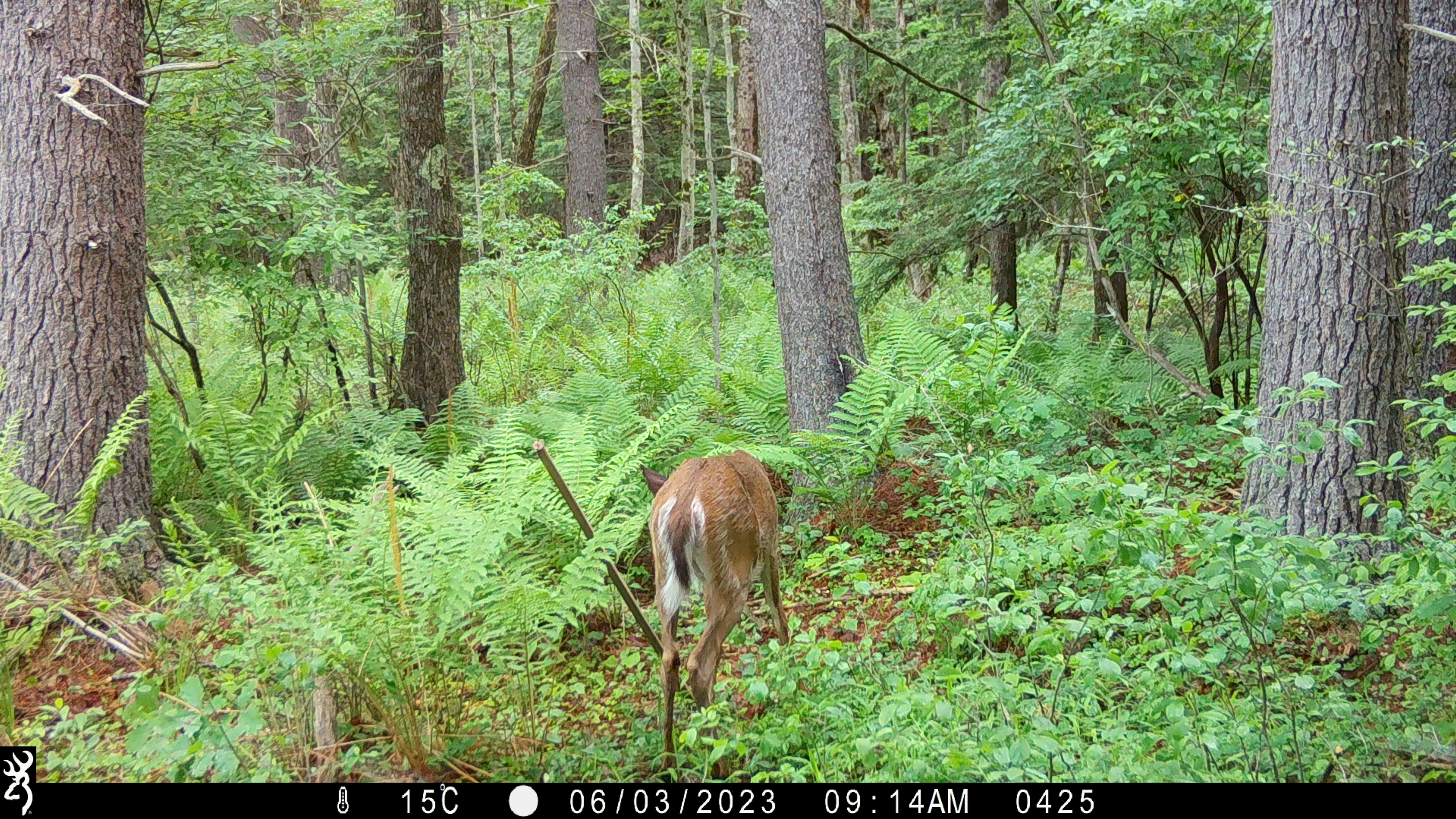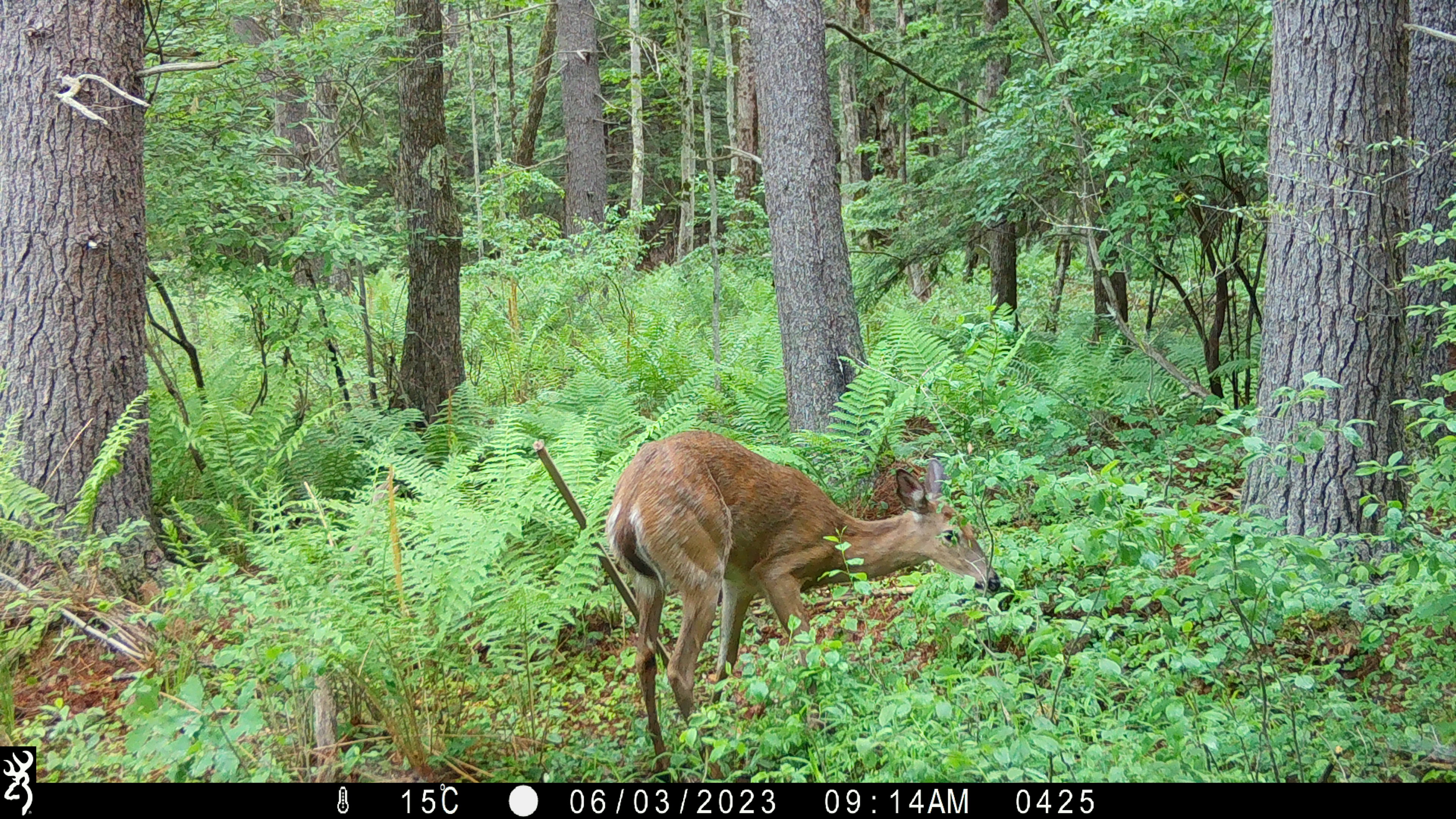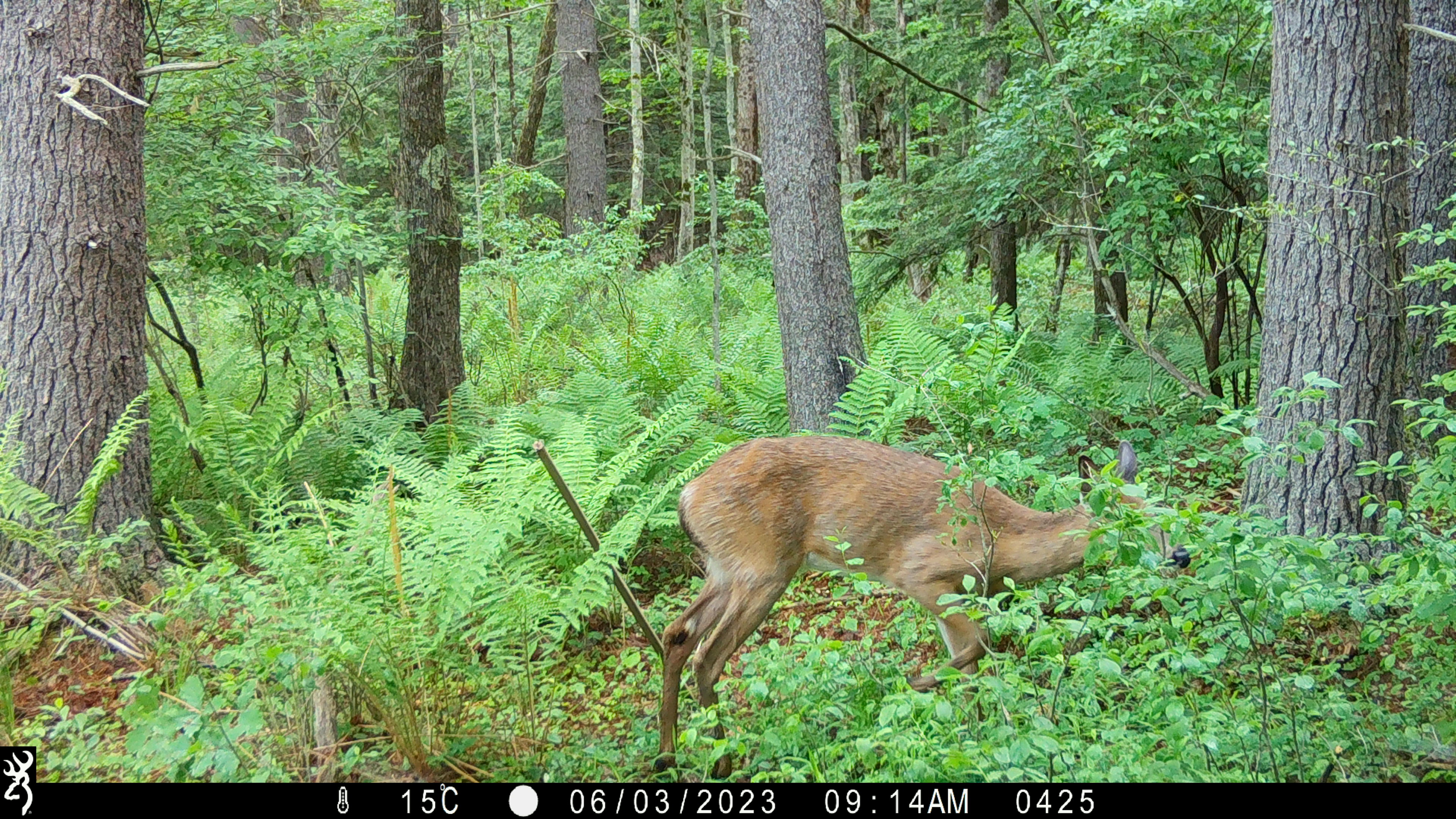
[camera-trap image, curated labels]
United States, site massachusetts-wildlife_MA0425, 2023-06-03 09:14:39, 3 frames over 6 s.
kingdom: Animalia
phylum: Chordata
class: Mammalia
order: Artiodactyla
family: Cervidae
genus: Odocoileus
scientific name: Odocoileus virginianus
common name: white-tailed deer